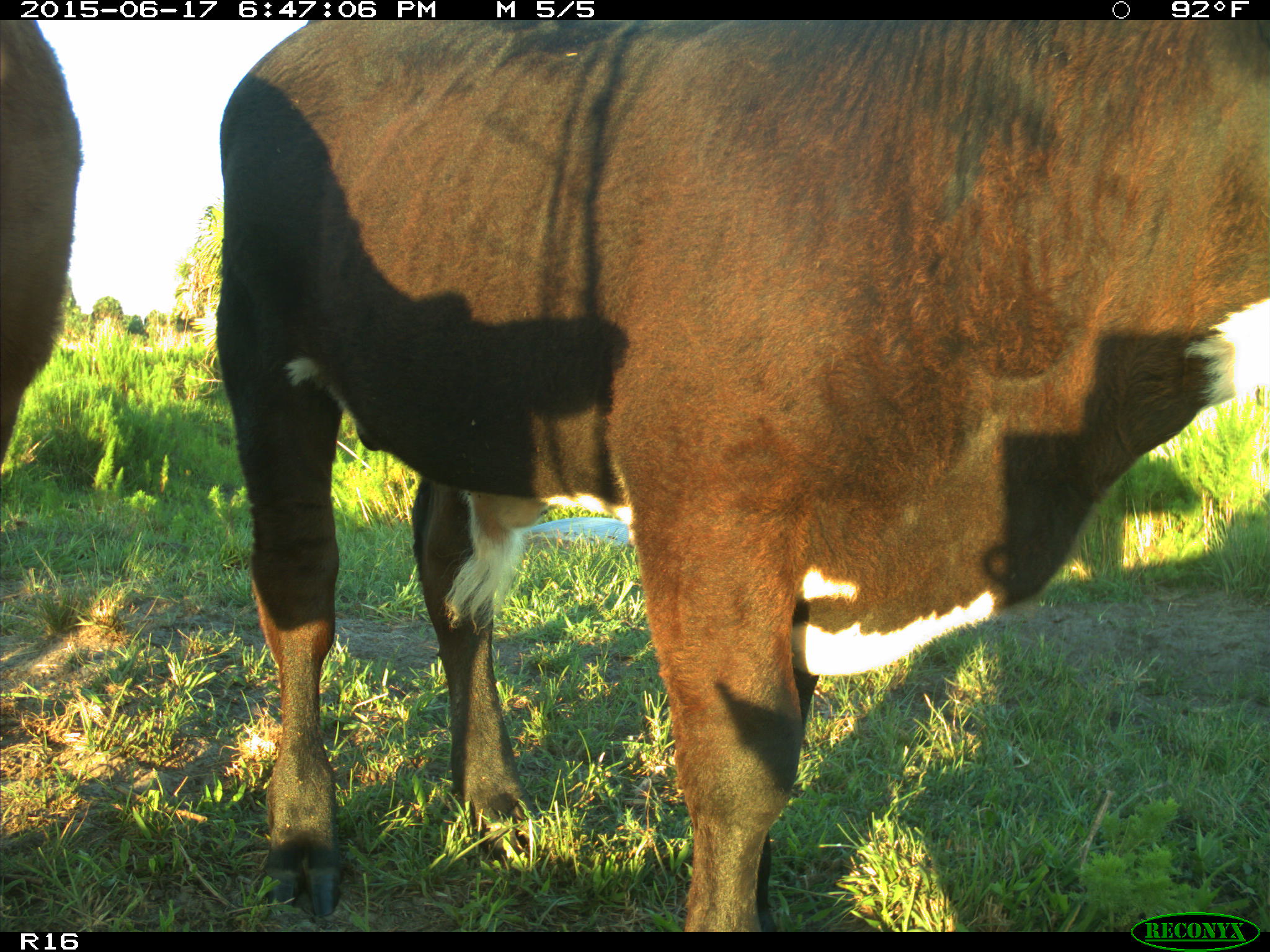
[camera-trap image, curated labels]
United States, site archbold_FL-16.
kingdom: Animalia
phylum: Chordata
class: Mammalia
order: Artiodactyla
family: Bovidae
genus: Bos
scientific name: Bos taurus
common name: domestic cow